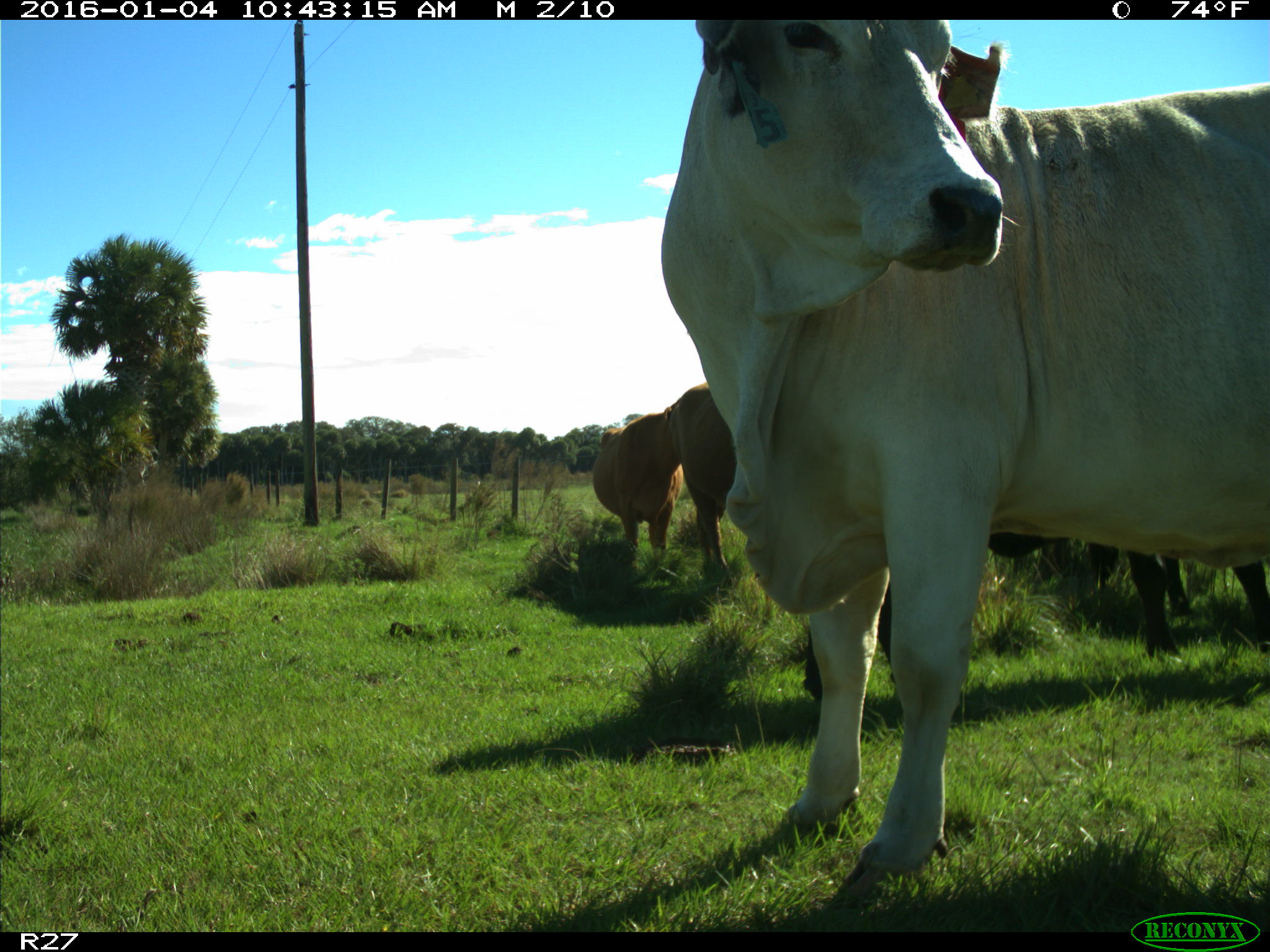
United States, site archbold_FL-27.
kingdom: Animalia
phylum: Chordata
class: Mammalia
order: Artiodactyla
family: Bovidae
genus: Bos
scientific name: Bos taurus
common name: domestic cow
Bos taurus (domestic cow).